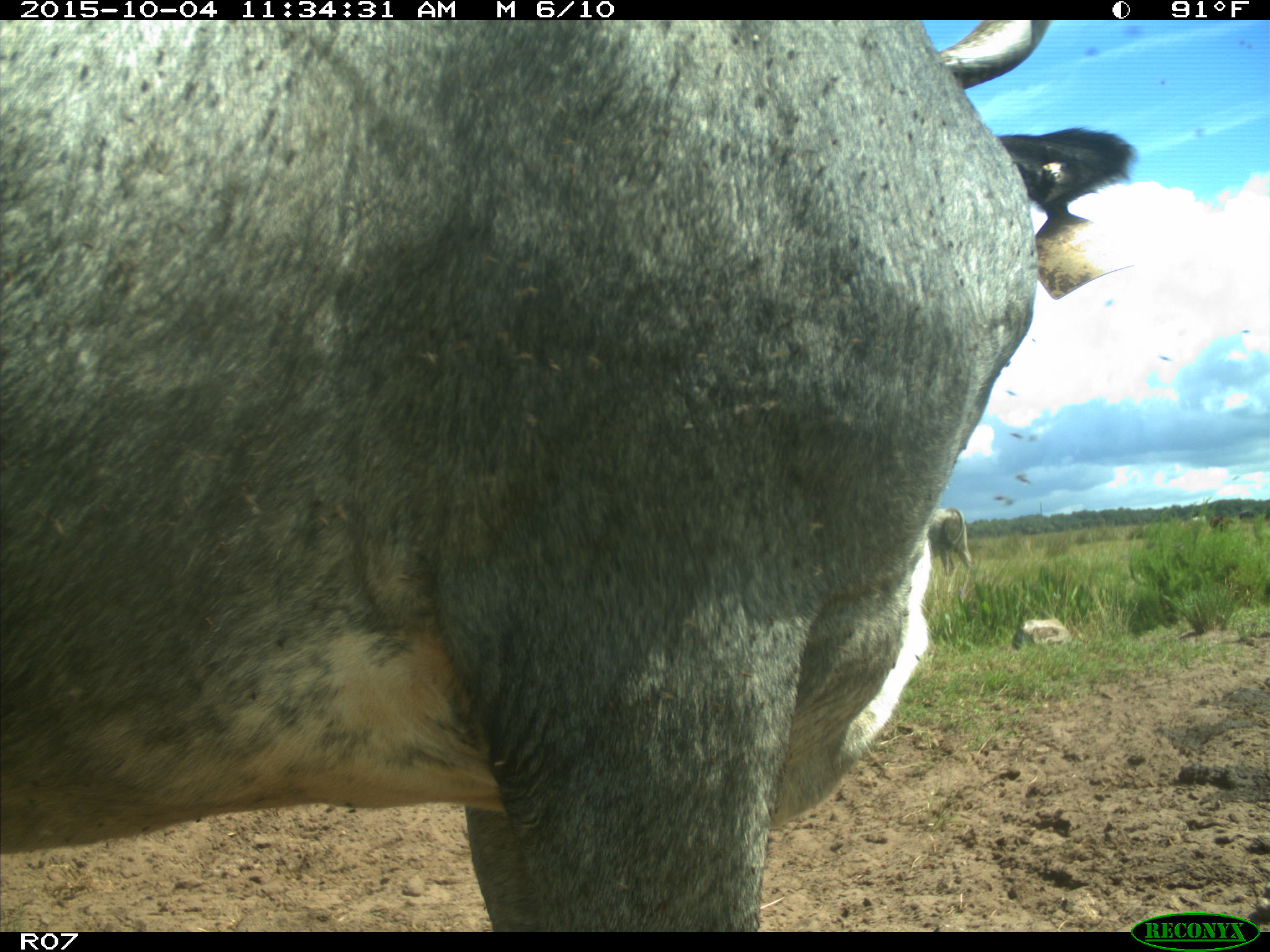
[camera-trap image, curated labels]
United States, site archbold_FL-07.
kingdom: Animalia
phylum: Chordata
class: Mammalia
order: Artiodactyla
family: Bovidae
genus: Bos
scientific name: Bos taurus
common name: domestic cow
Bos taurus (domestic cow).